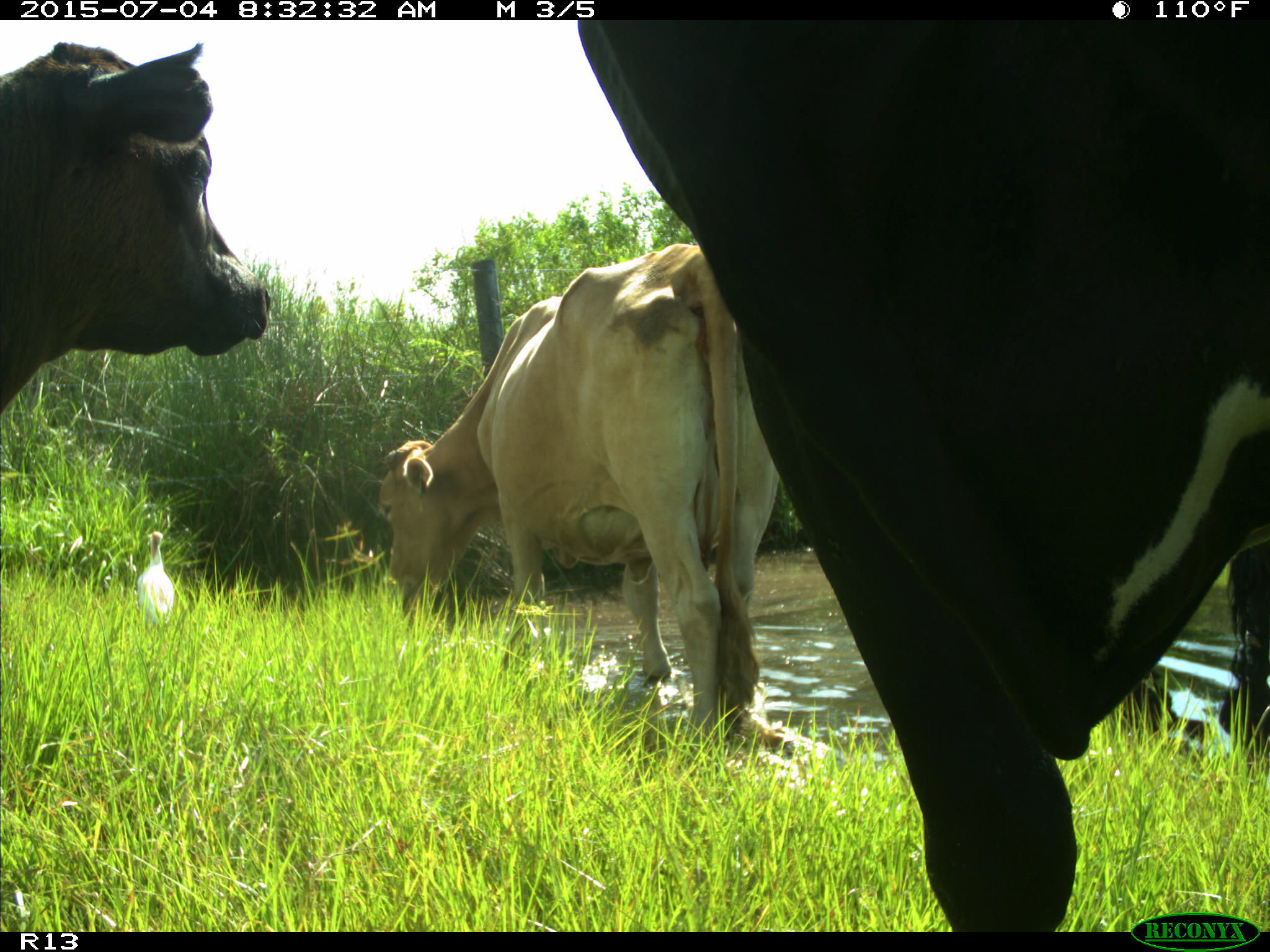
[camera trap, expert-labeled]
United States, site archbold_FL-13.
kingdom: Animalia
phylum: Chordata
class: Mammalia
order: Artiodactyla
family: Bovidae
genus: Bos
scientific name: Bos taurus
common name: domestic cow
Bos taurus (domestic cow).